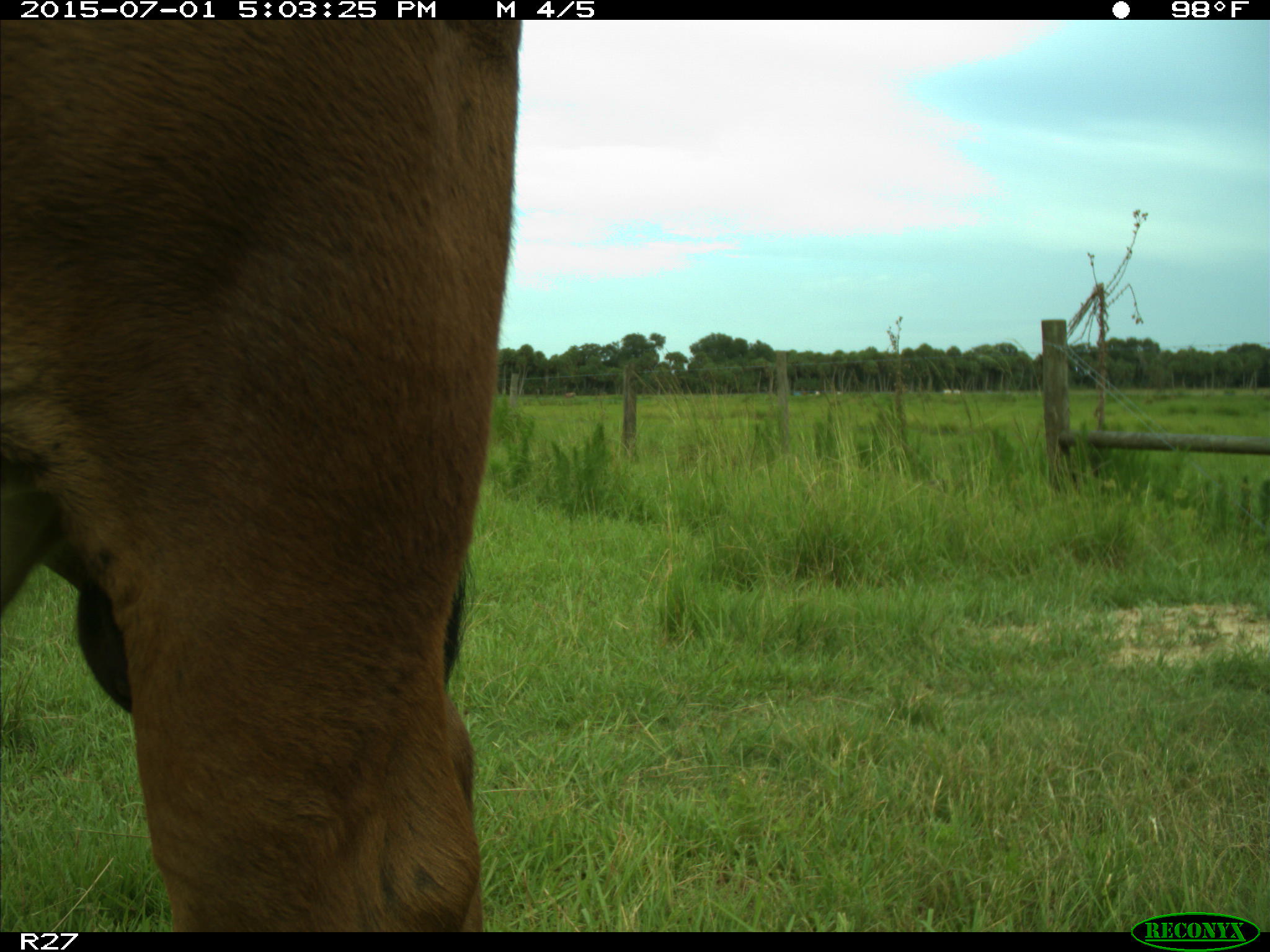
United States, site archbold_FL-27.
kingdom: Animalia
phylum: Chordata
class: Mammalia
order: Artiodactyla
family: Bovidae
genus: Bos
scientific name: Bos taurus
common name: domestic cow